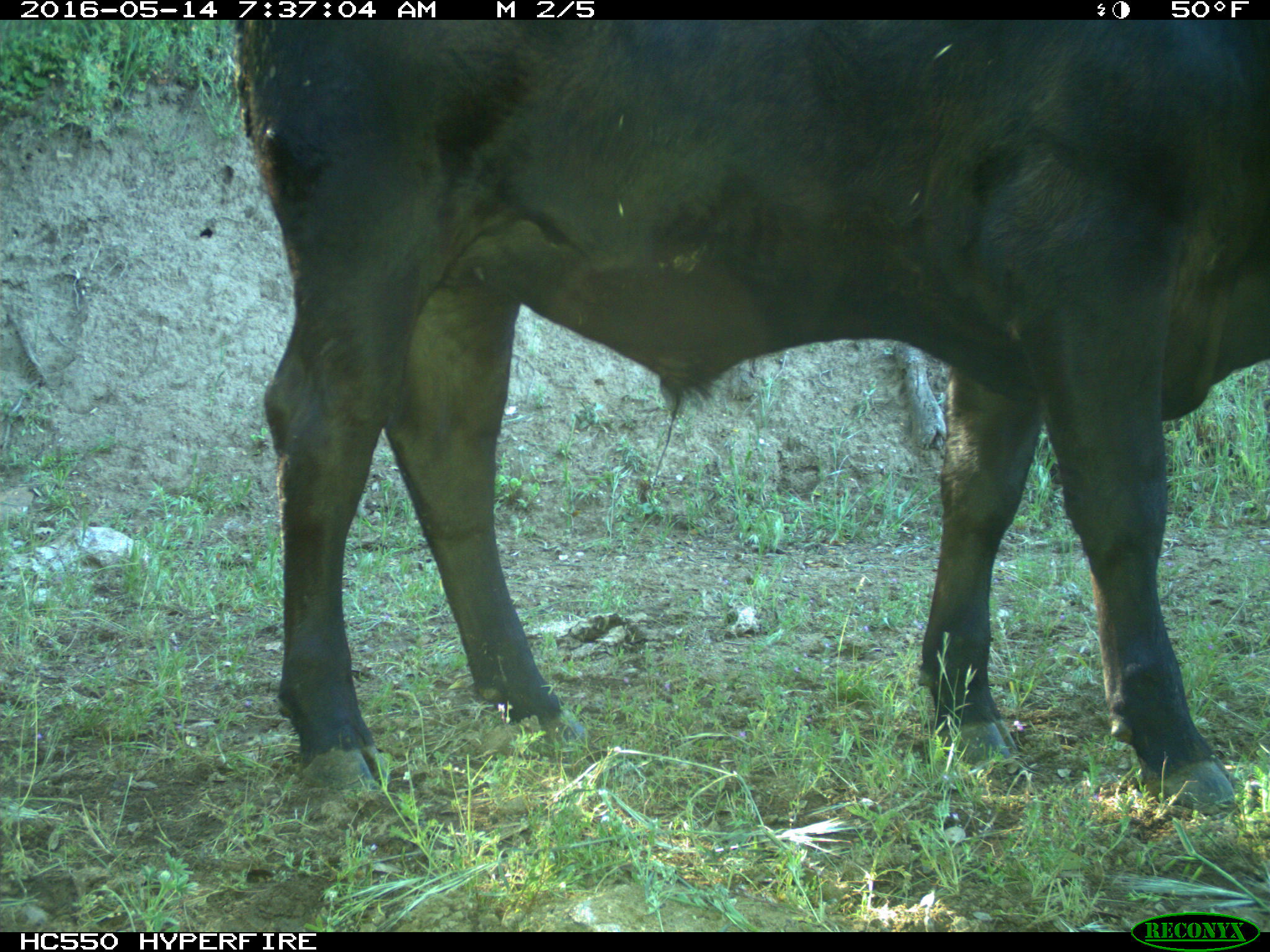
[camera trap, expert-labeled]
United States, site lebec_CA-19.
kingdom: Animalia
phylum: Chordata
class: Mammalia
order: Artiodactyla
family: Bovidae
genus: Bos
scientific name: Bos taurus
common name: domestic cow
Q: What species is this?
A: Bos taurus (domestic cow).